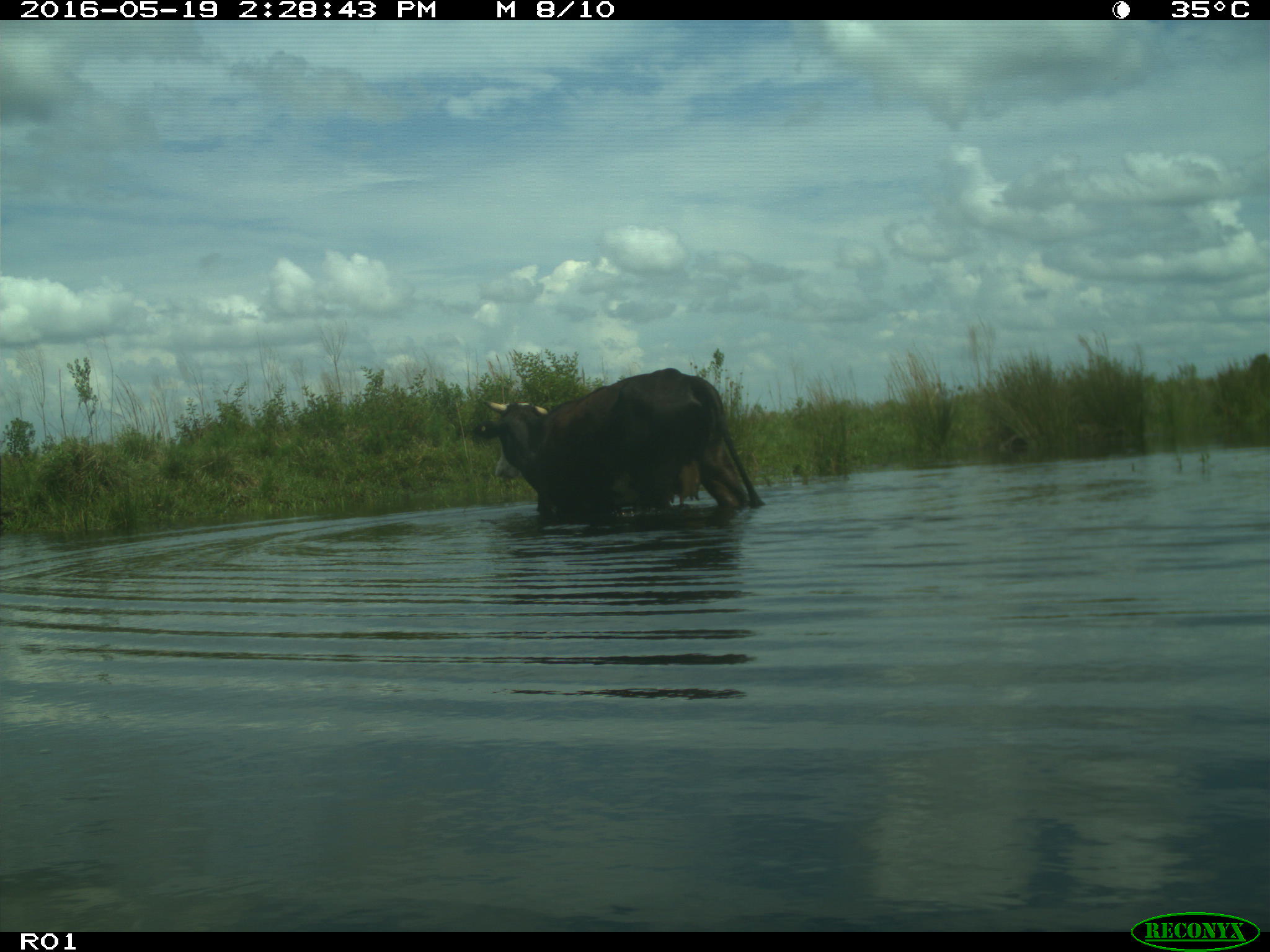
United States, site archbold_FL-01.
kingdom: Animalia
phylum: Chordata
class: Mammalia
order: Artiodactyla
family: Bovidae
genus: Bos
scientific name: Bos taurus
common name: domestic cow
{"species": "Bos taurus (domestic cow)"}